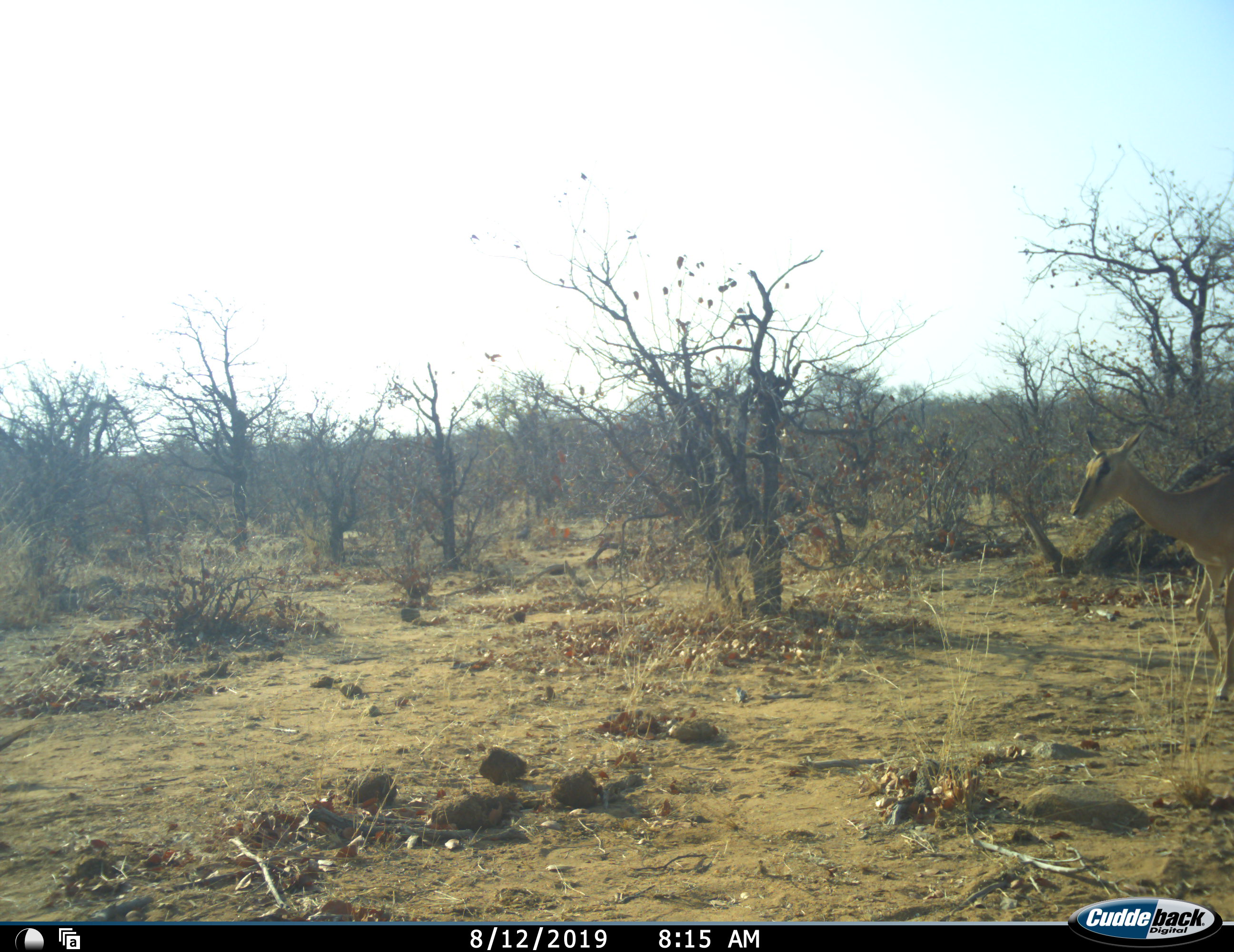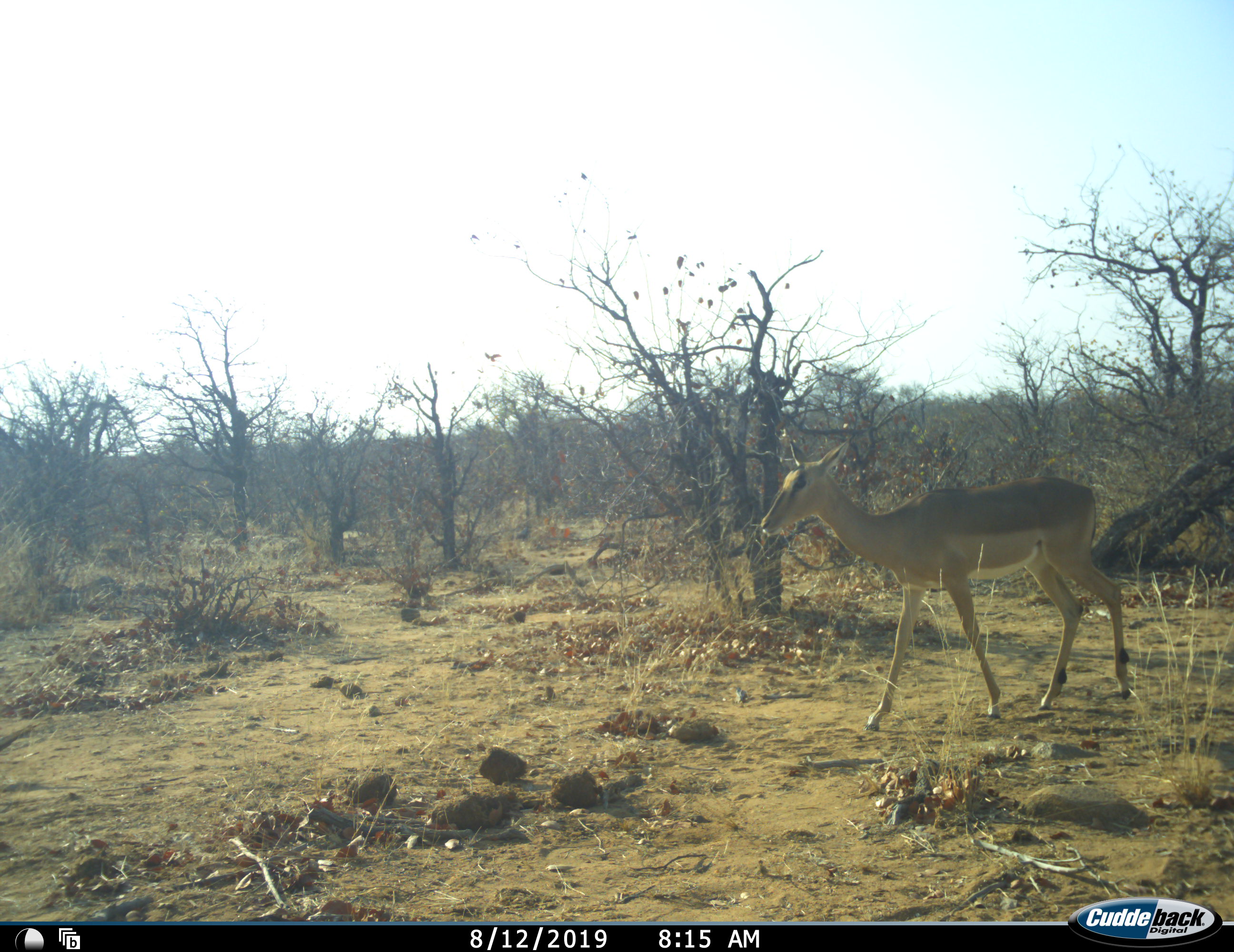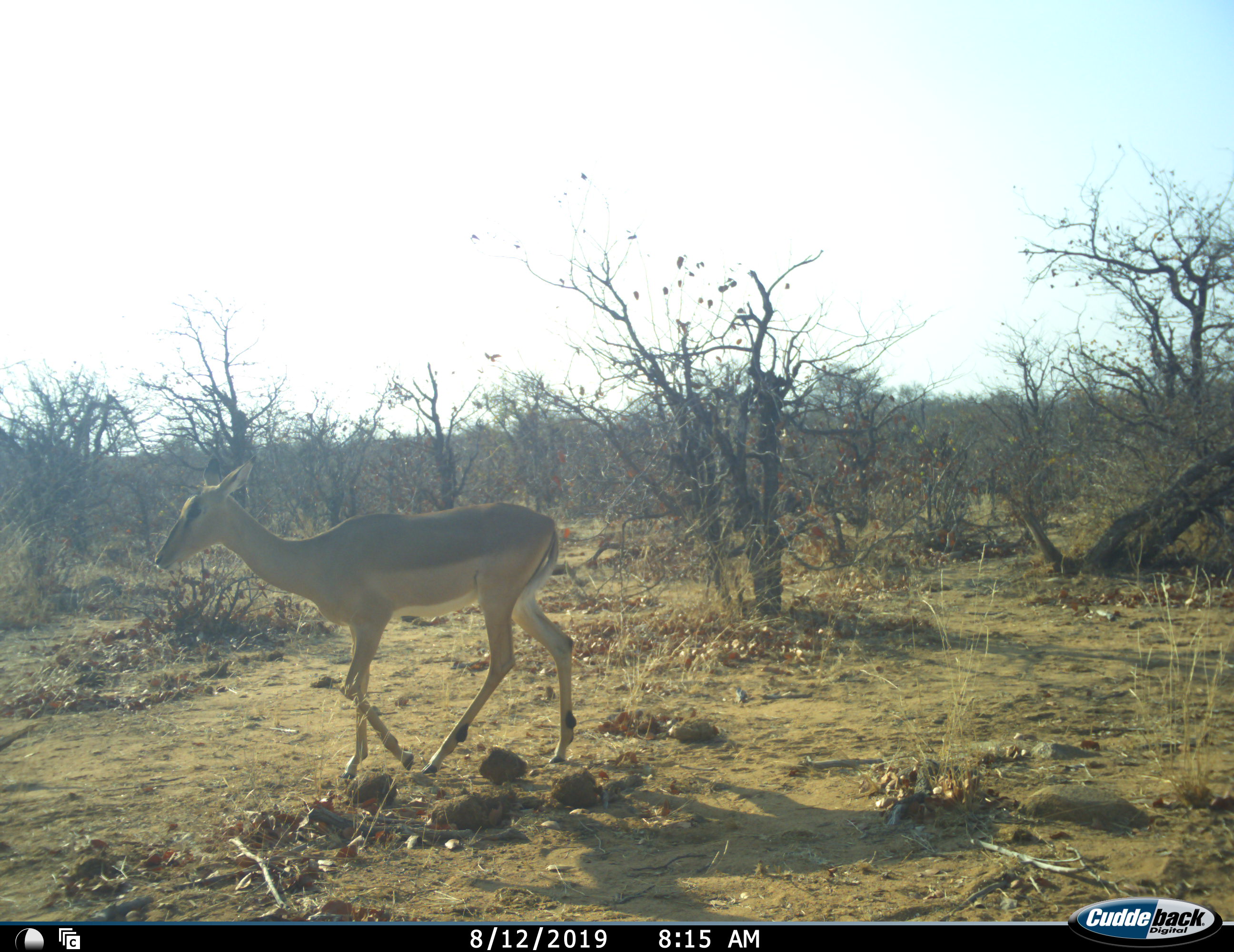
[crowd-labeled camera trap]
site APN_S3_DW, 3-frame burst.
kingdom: Animalia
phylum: Chordata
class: Mammalia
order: Artiodactyla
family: Bovidae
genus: Aepyceros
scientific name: Aepyceros melampus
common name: impala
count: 1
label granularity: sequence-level